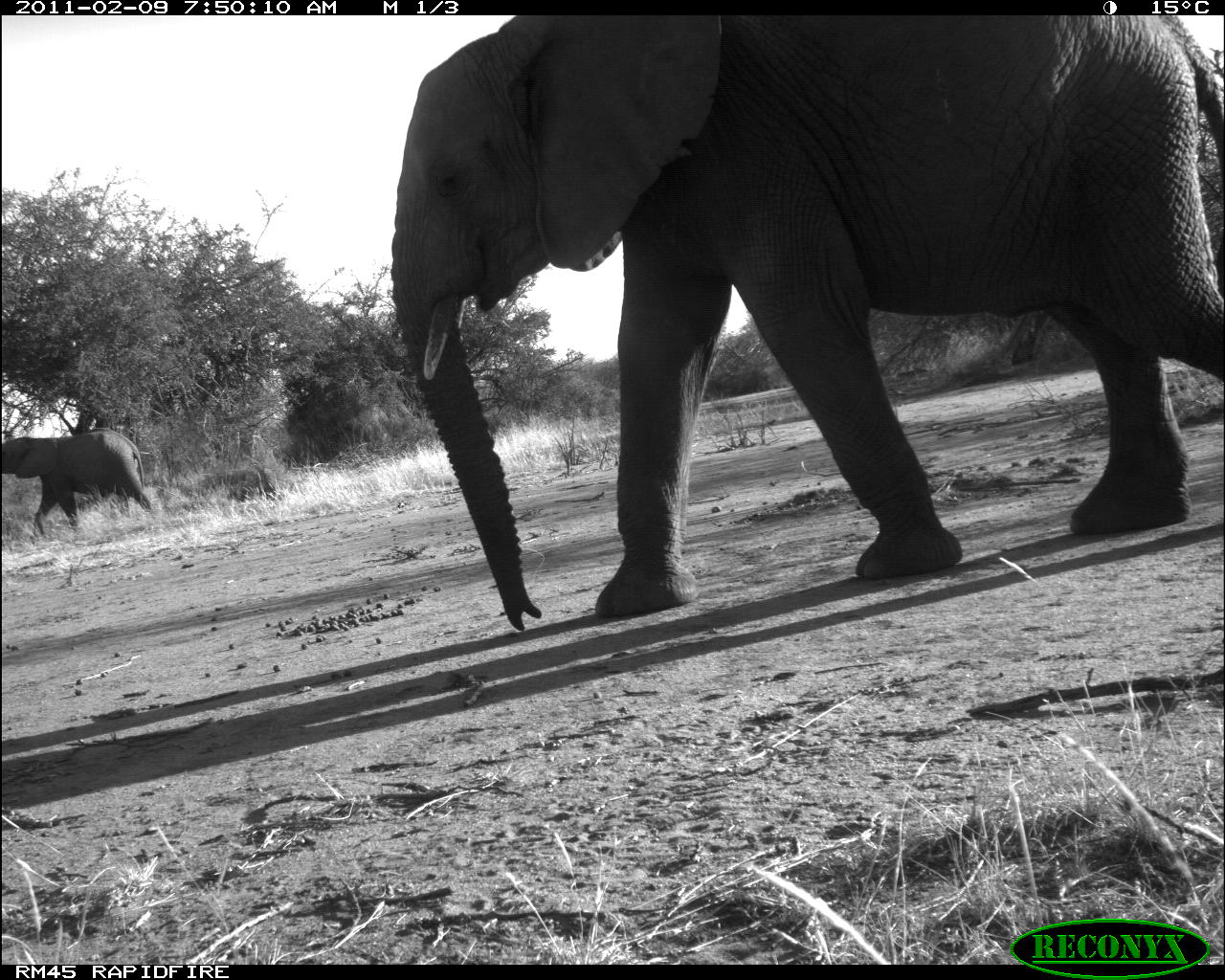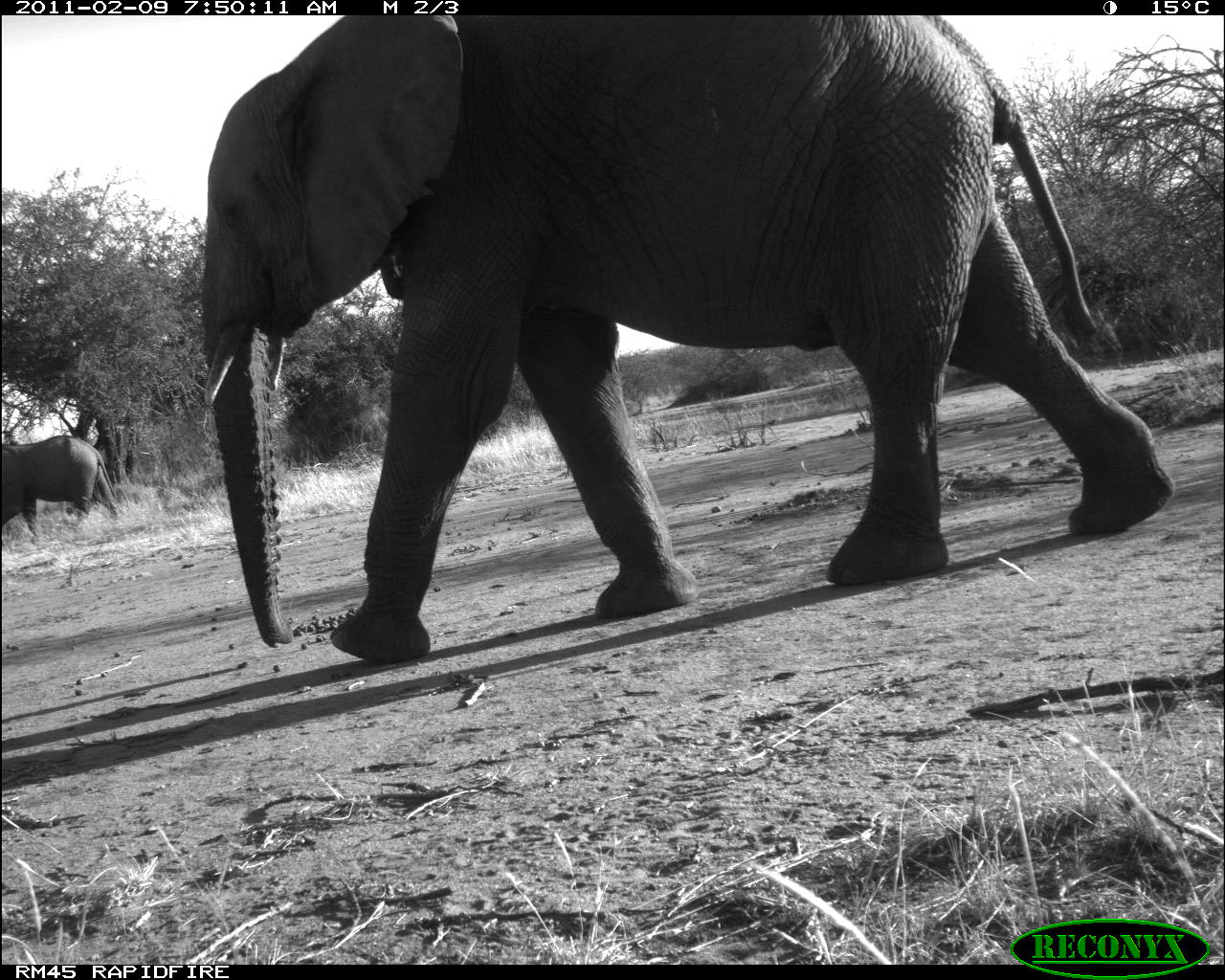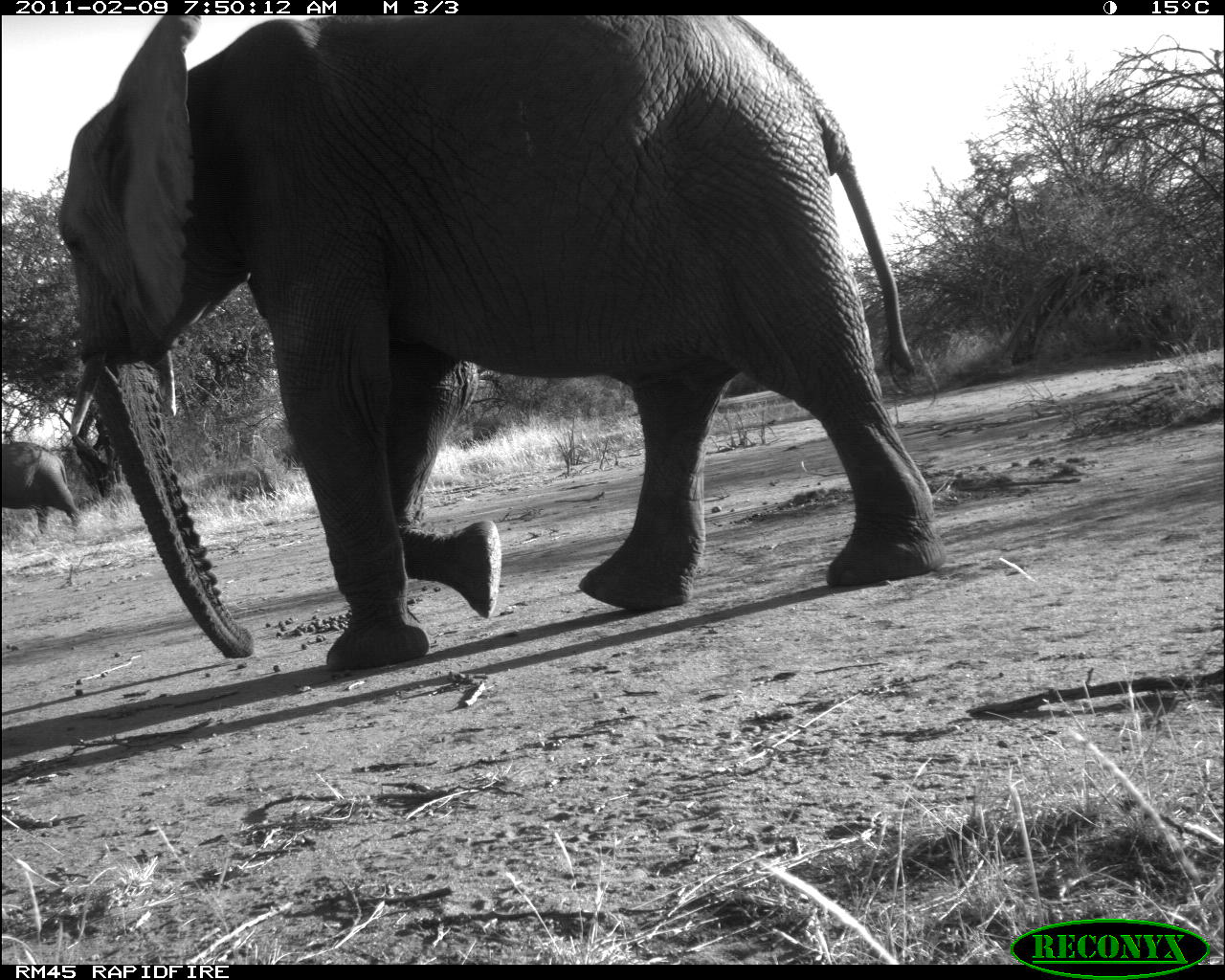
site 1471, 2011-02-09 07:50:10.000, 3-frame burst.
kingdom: Animalia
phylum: Chordata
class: Mammalia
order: Proboscidea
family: Elephantidae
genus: Loxodonta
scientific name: Loxodonta africana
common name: african bush elephant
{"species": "Loxodonta africana (african bush elephant)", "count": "2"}